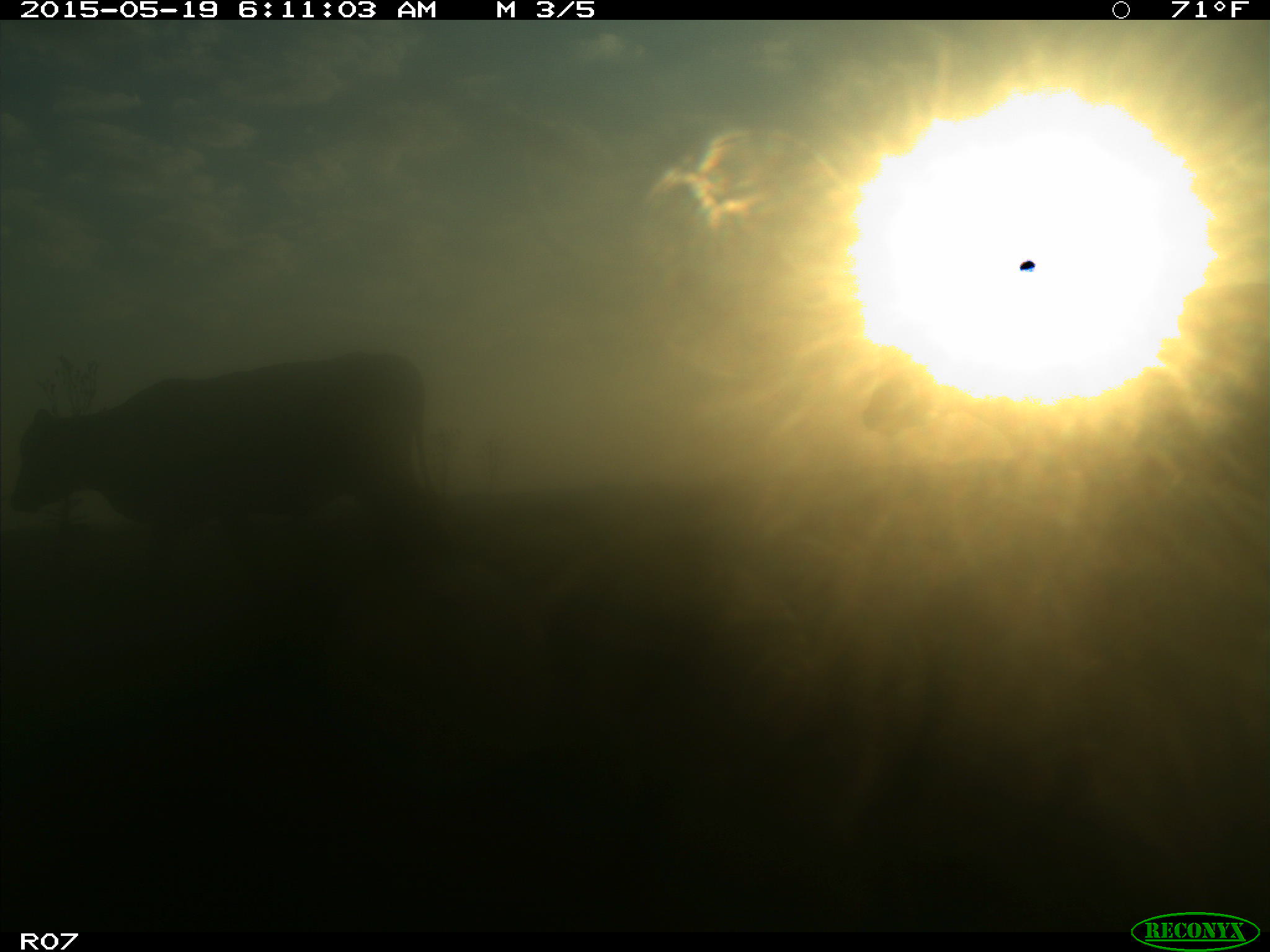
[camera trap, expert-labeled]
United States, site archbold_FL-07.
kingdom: Animalia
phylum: Chordata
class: Mammalia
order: Artiodactyla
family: Bovidae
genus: Bos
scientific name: Bos taurus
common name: domestic cow